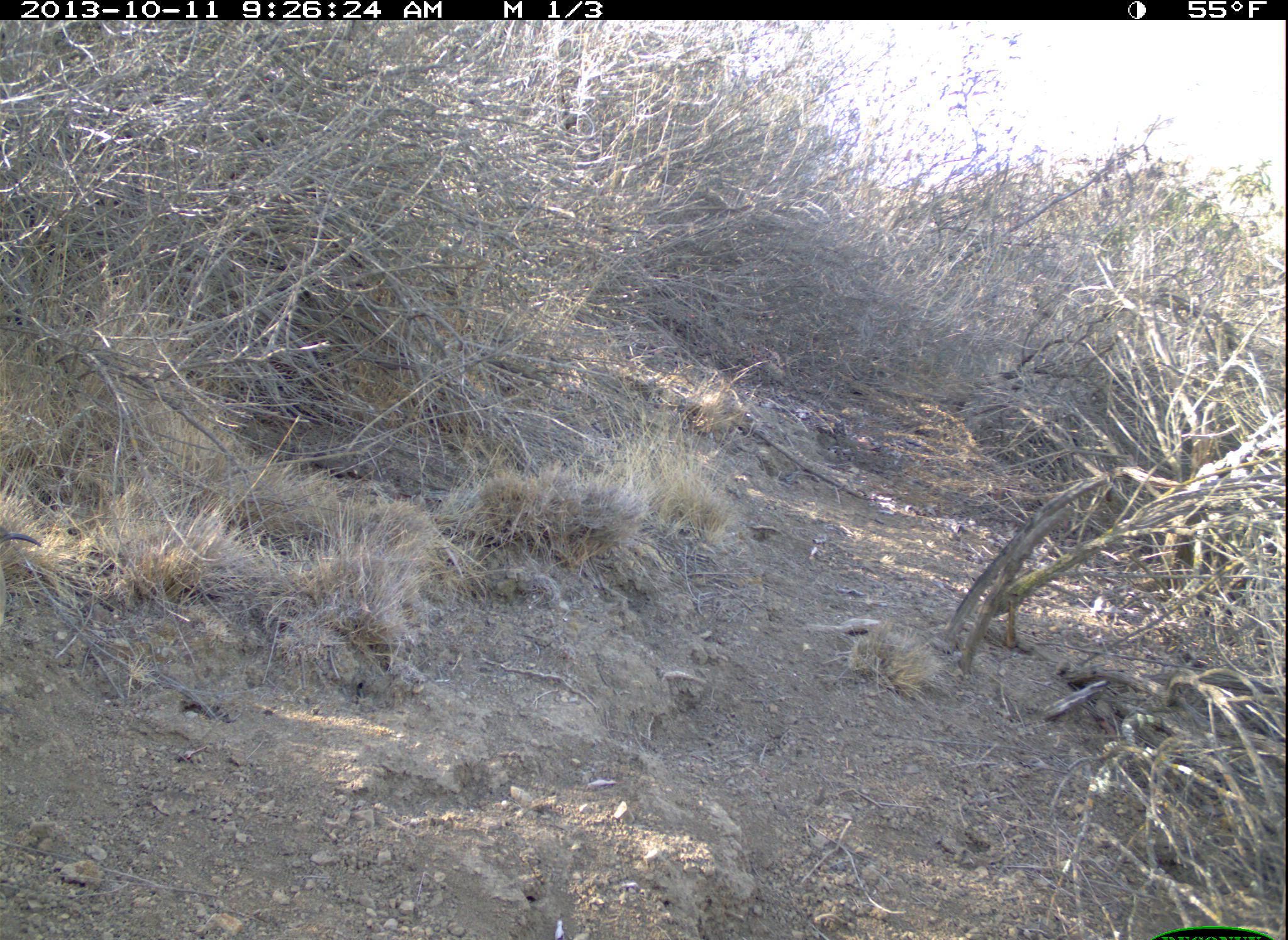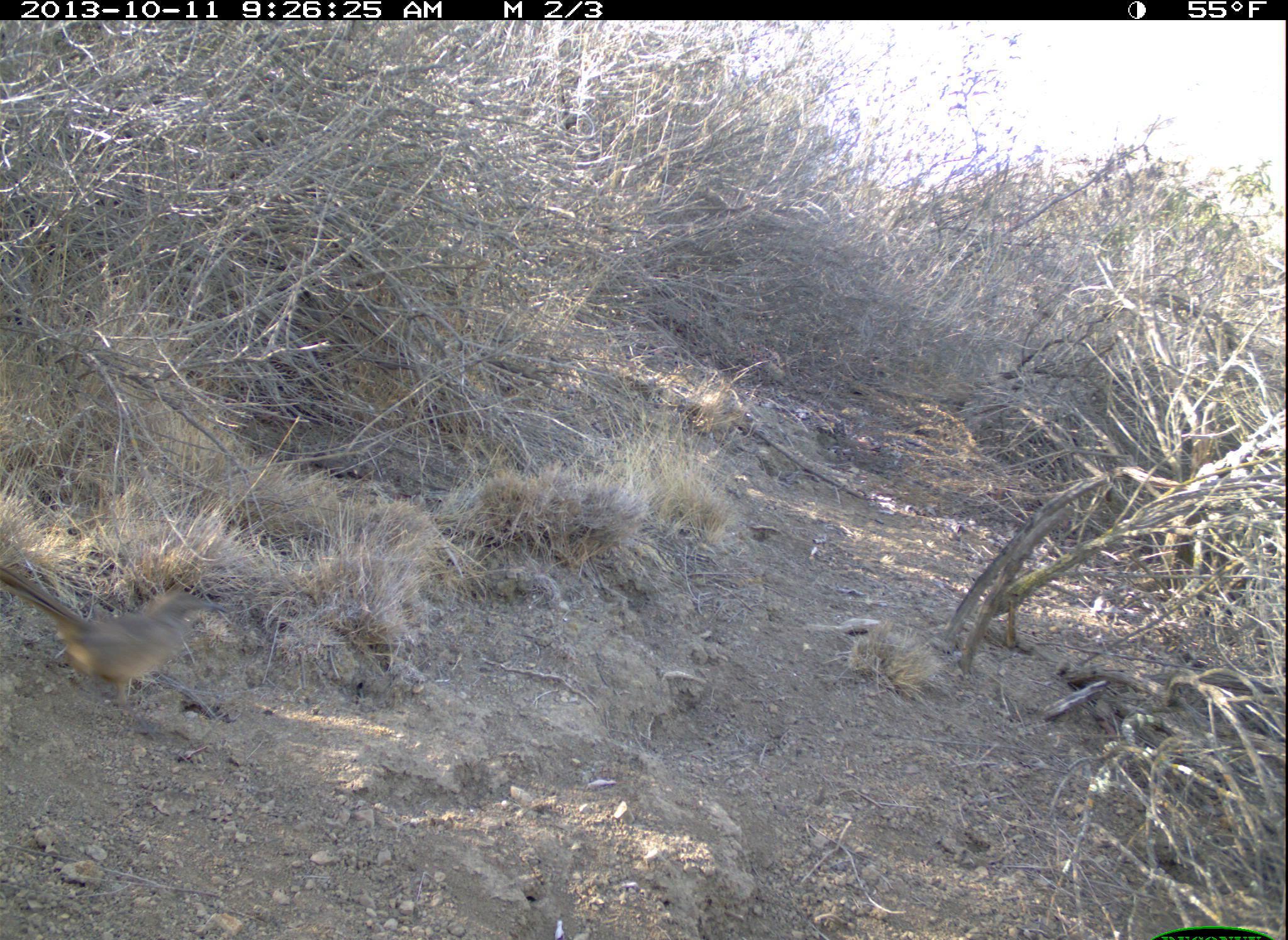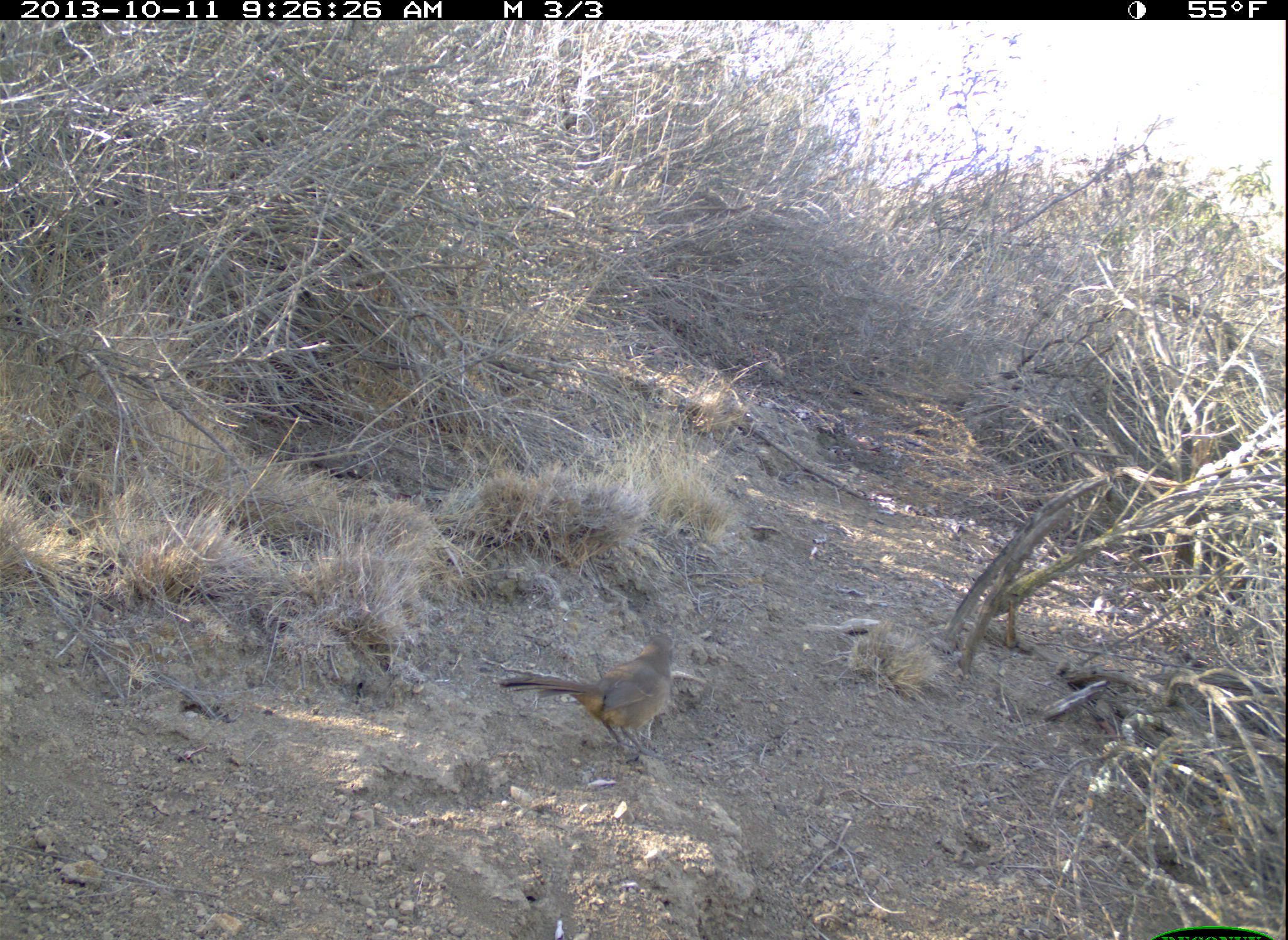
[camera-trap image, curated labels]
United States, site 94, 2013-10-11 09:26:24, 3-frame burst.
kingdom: Animalia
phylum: Chordata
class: Aves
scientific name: Aves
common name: bird